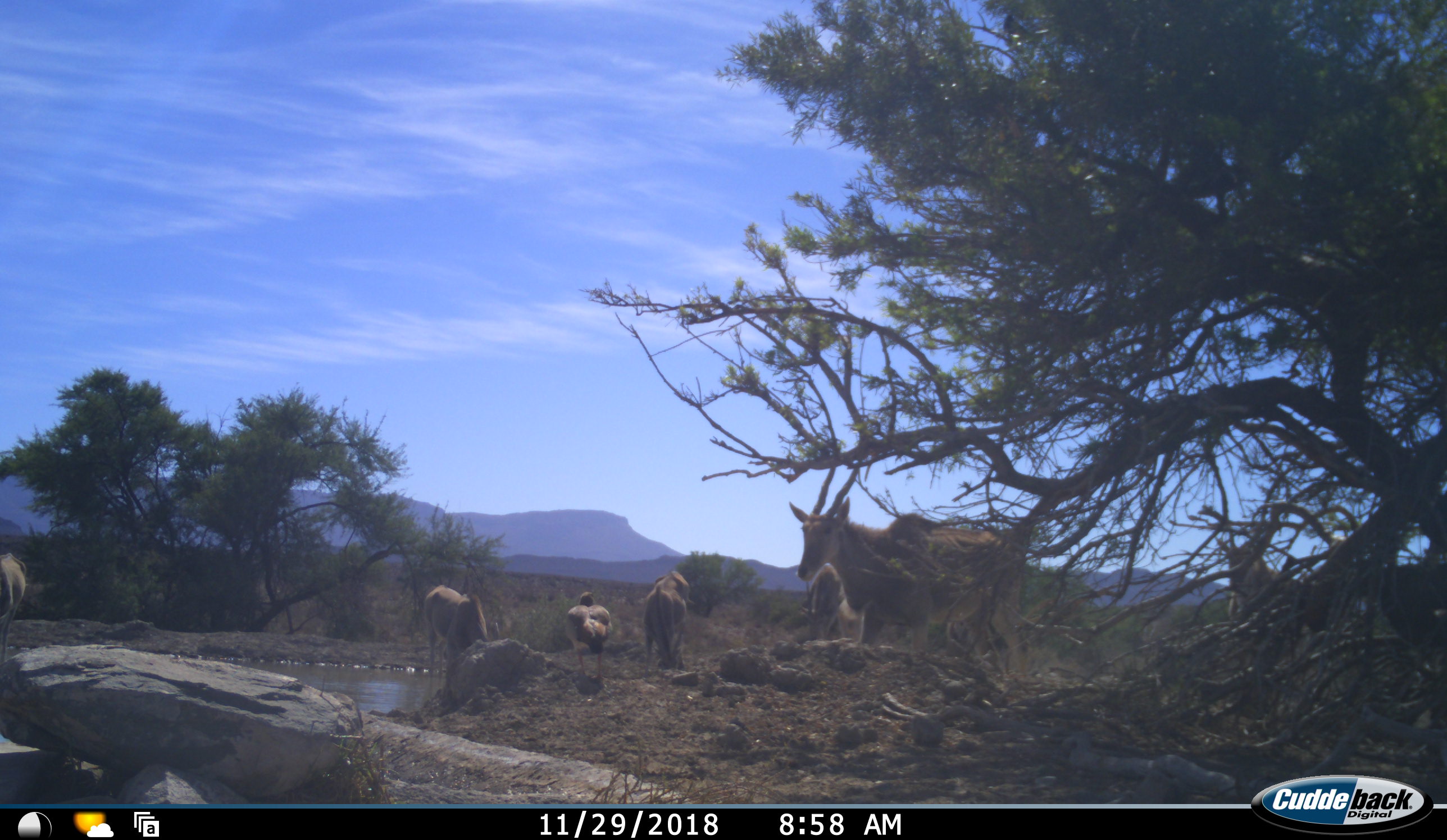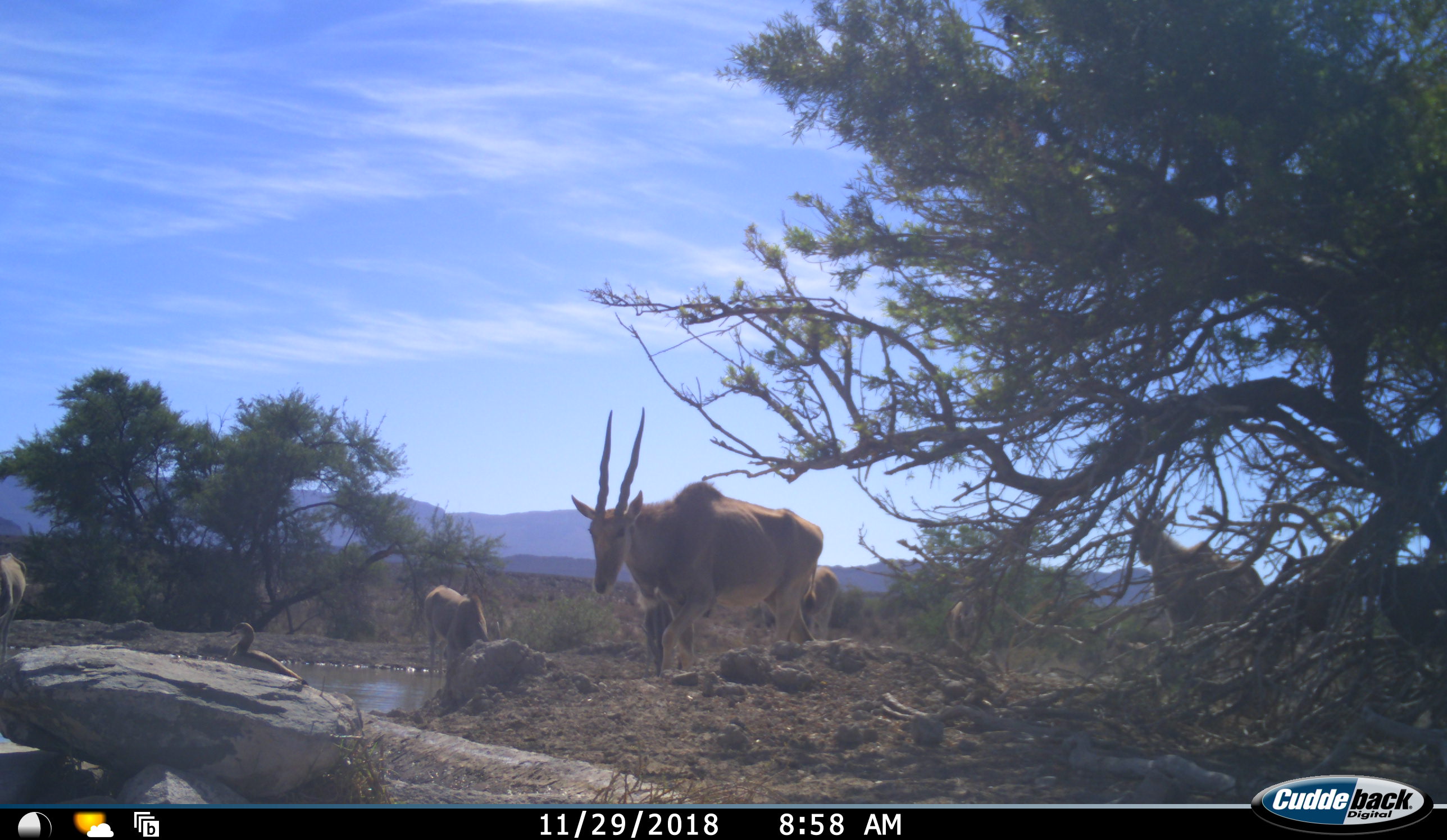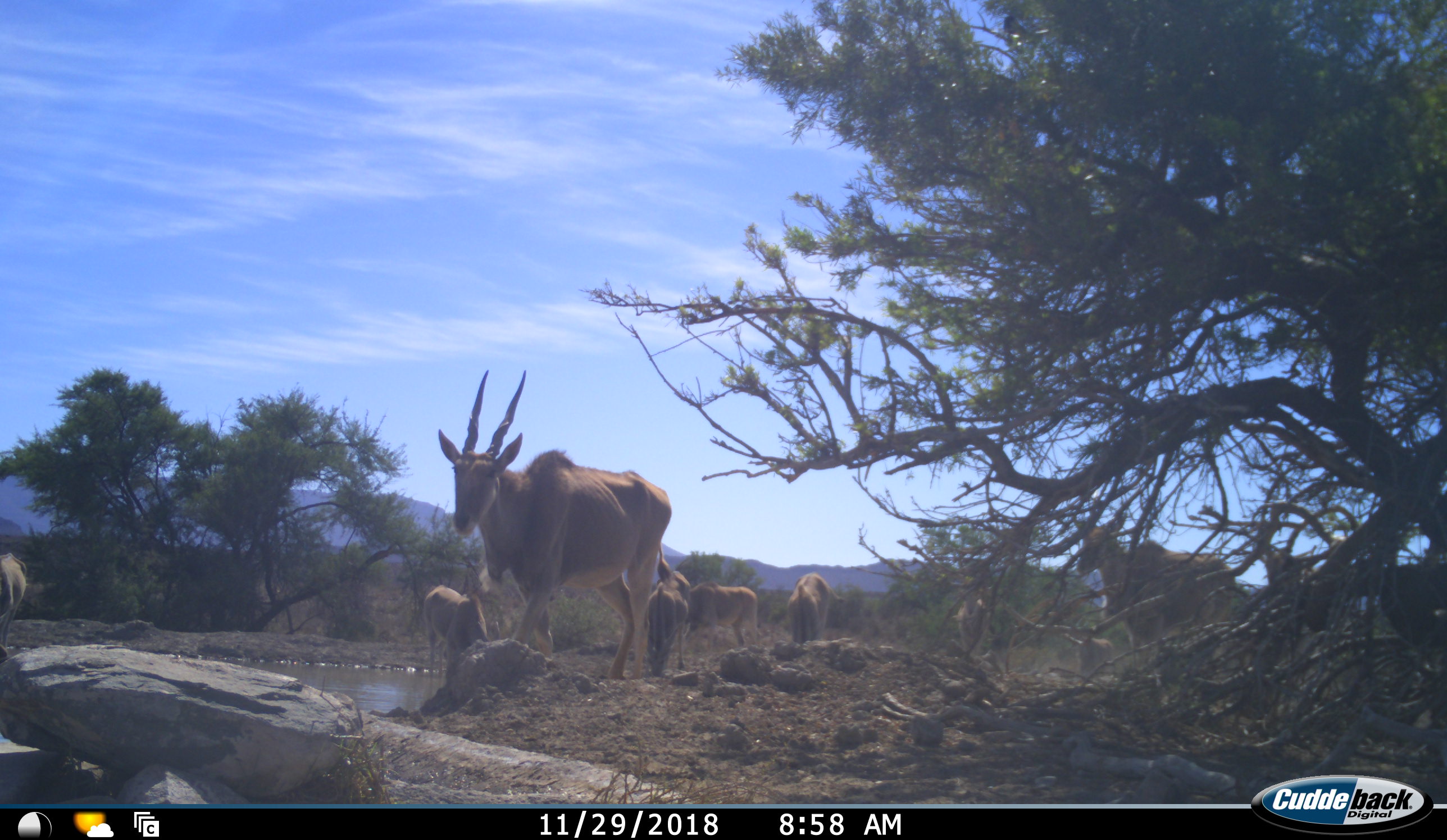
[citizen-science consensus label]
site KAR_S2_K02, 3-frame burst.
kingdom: Animalia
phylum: Chordata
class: Mammalia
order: Artiodactyla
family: Bovidae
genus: Tragelaphus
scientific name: Tragelaphus oryx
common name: eland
Eland (Tragelaphus oryx), count 9. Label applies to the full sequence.